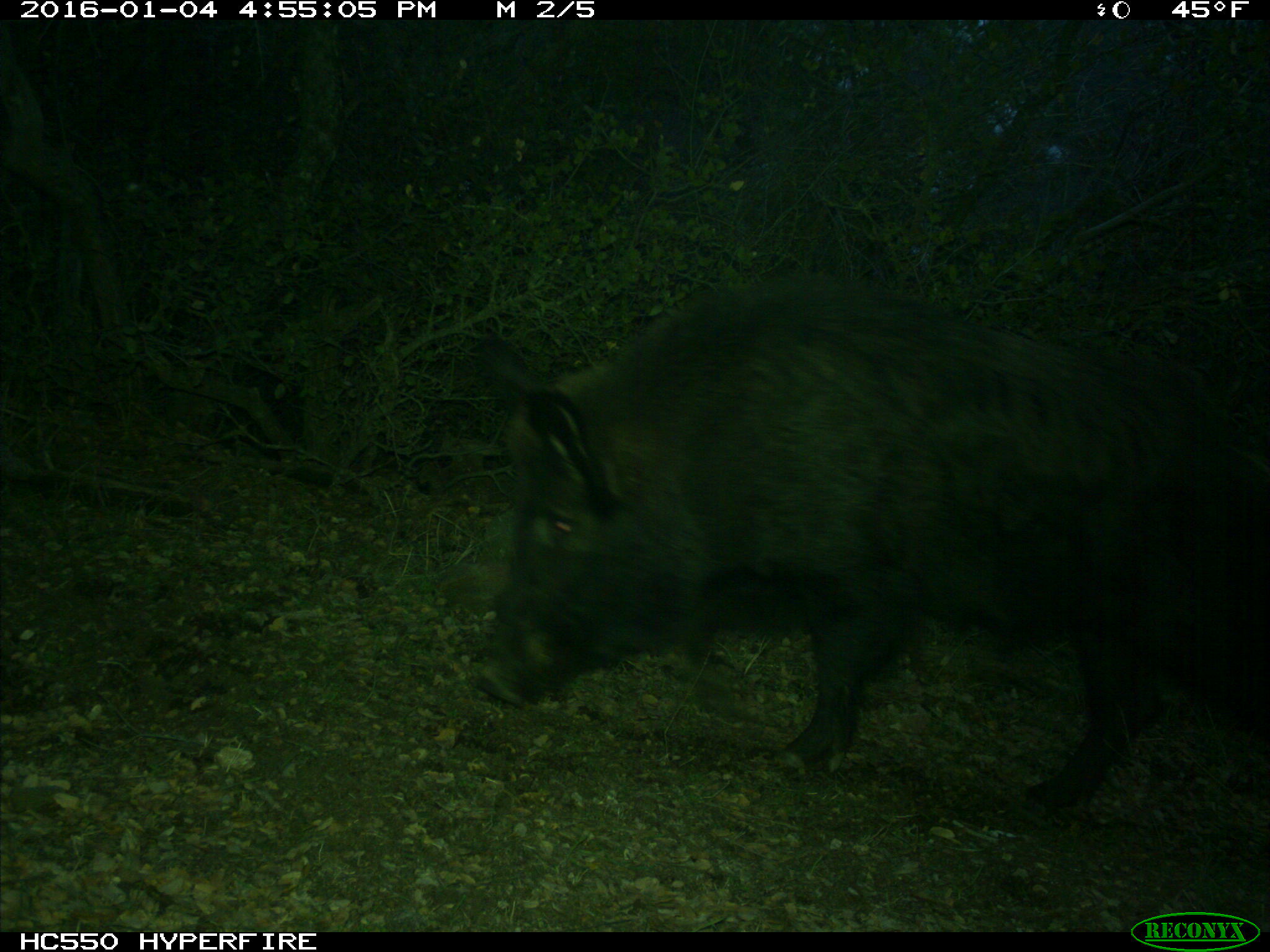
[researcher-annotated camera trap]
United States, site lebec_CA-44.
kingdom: Animalia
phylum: Chordata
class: Mammalia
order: Artiodactyla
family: Suidae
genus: Sus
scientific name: Sus scrofa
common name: wild boar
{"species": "Sus scrofa (wild boar)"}